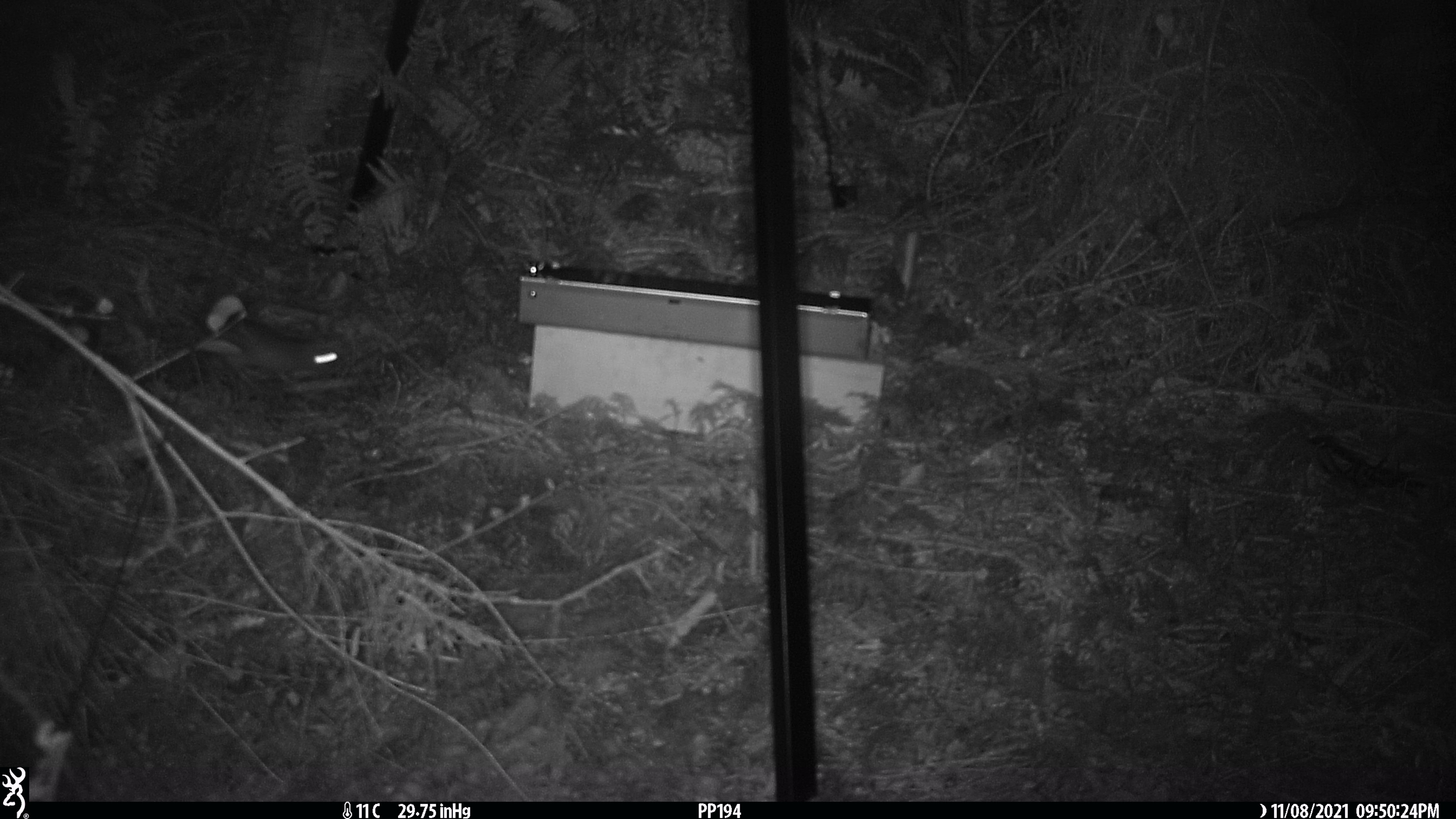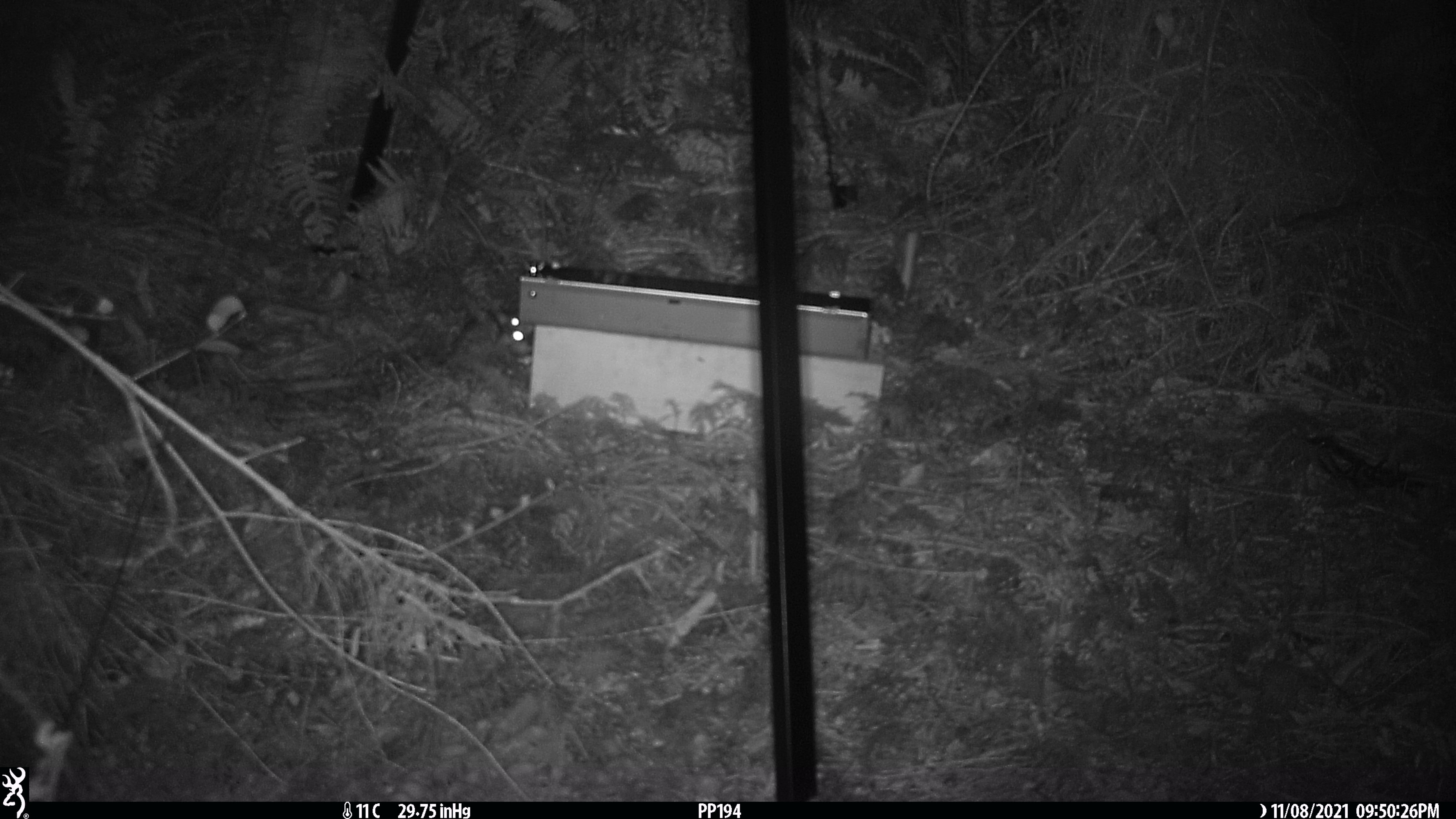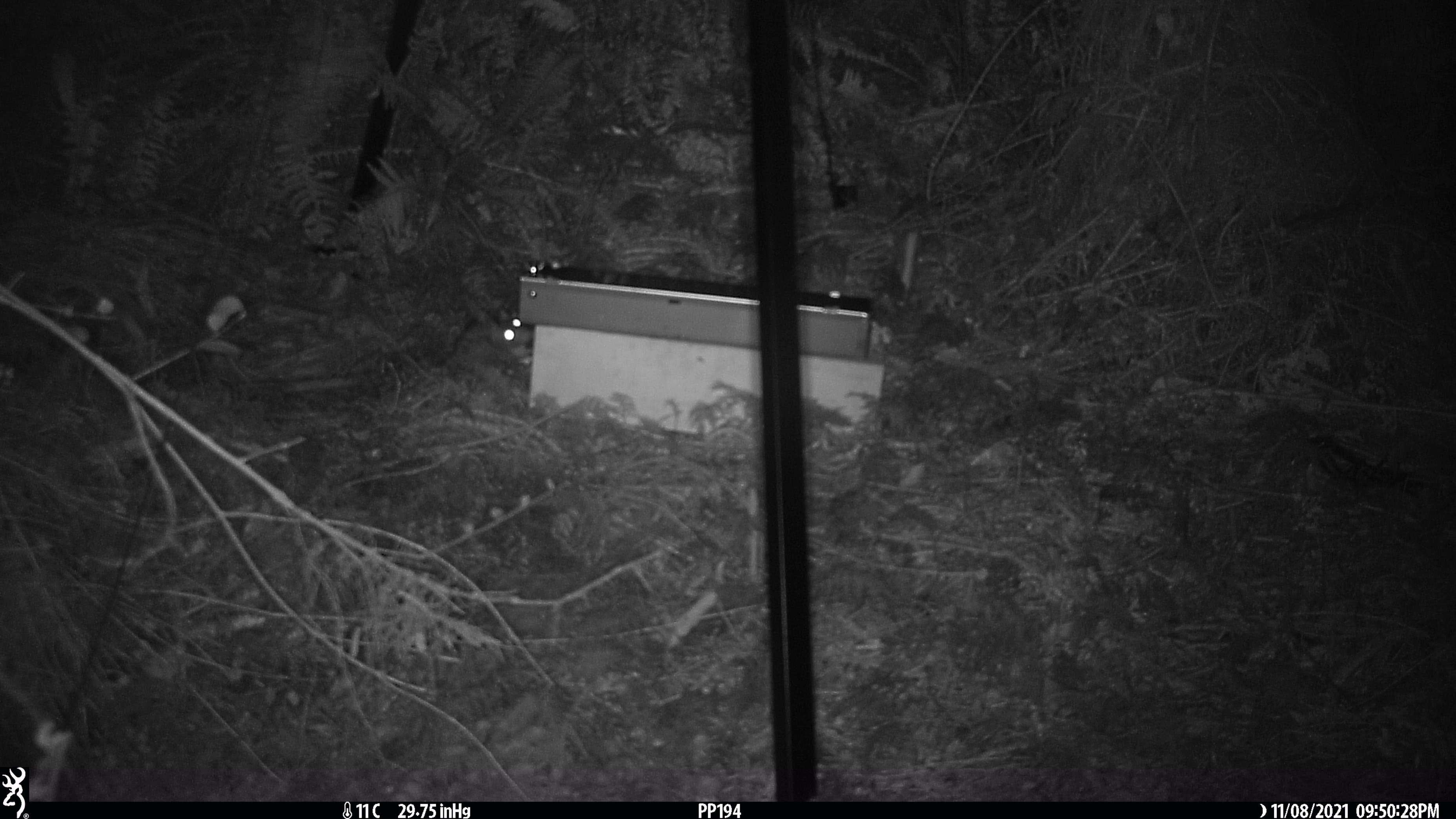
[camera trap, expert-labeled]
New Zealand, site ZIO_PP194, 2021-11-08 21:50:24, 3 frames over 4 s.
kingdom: Animalia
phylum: Chordata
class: Mammalia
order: Rodentia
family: Muridae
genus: Rattus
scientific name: Rattus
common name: rat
Rat (Rattus).